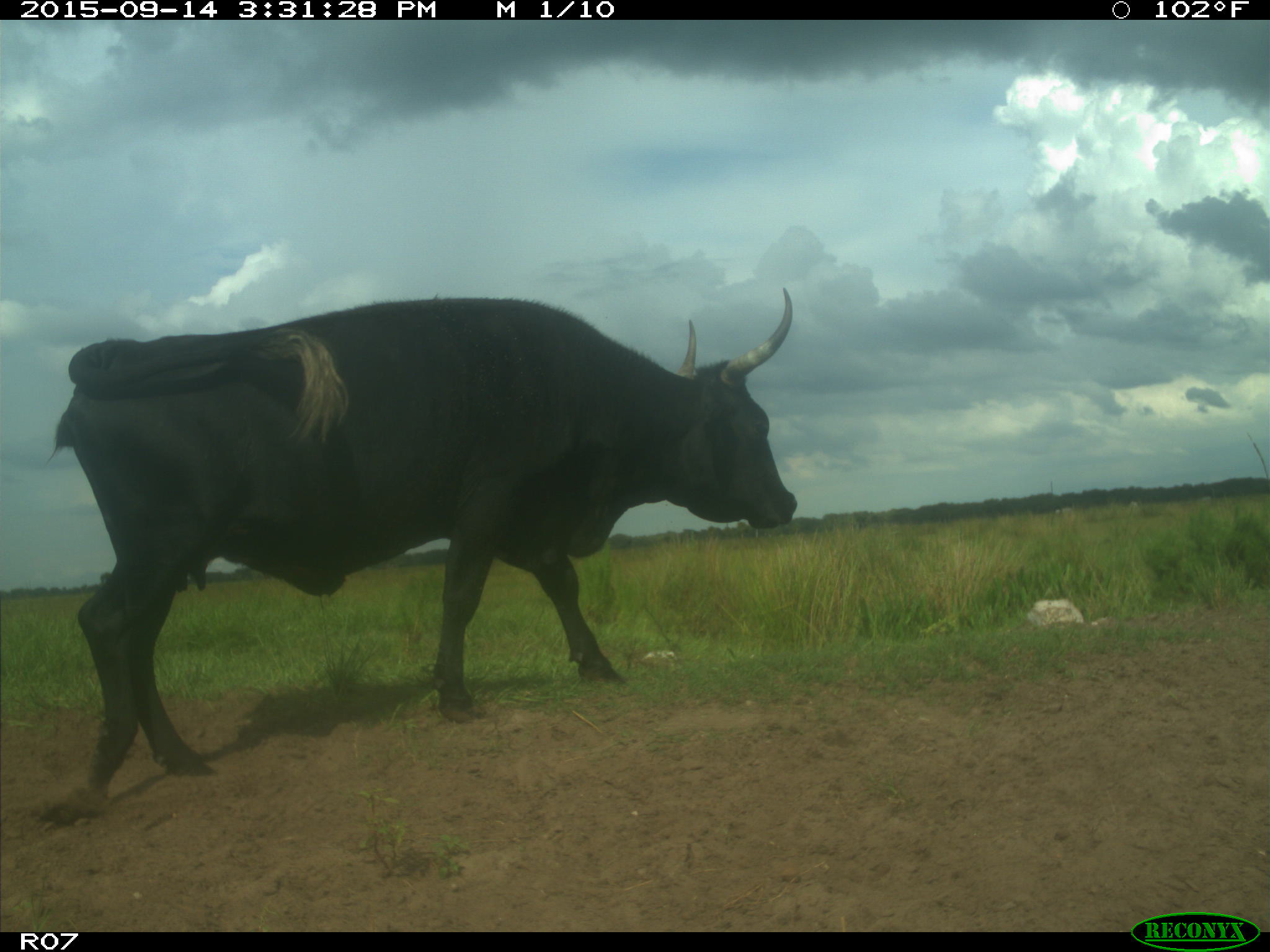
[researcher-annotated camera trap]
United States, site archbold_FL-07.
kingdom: Animalia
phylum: Chordata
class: Mammalia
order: Artiodactyla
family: Bovidae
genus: Bos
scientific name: Bos taurus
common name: domestic cow